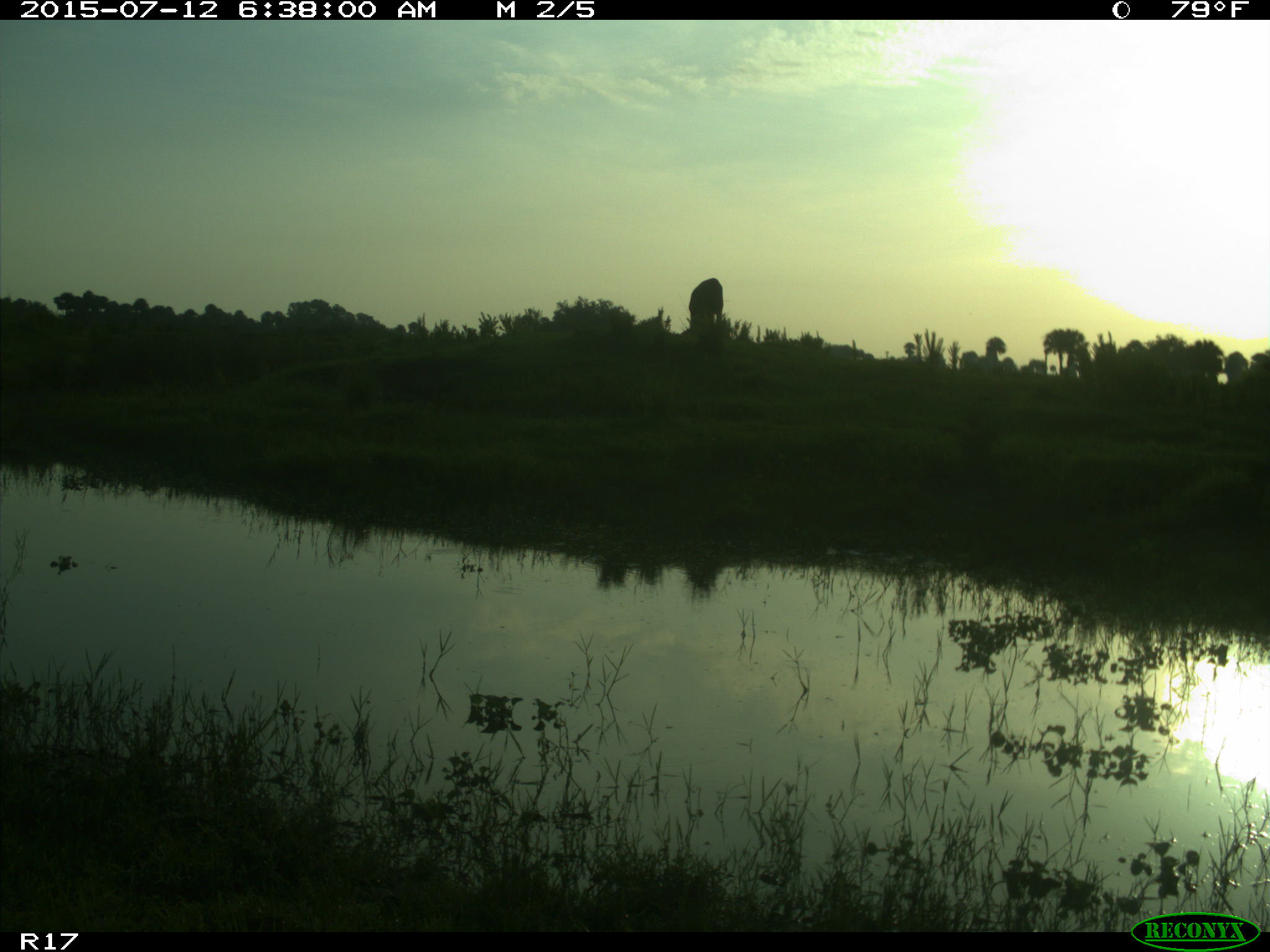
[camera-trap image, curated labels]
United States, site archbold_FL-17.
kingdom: Animalia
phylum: Chordata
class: Mammalia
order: Artiodactyla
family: Bovidae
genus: Bos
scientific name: Bos taurus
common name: domestic cow